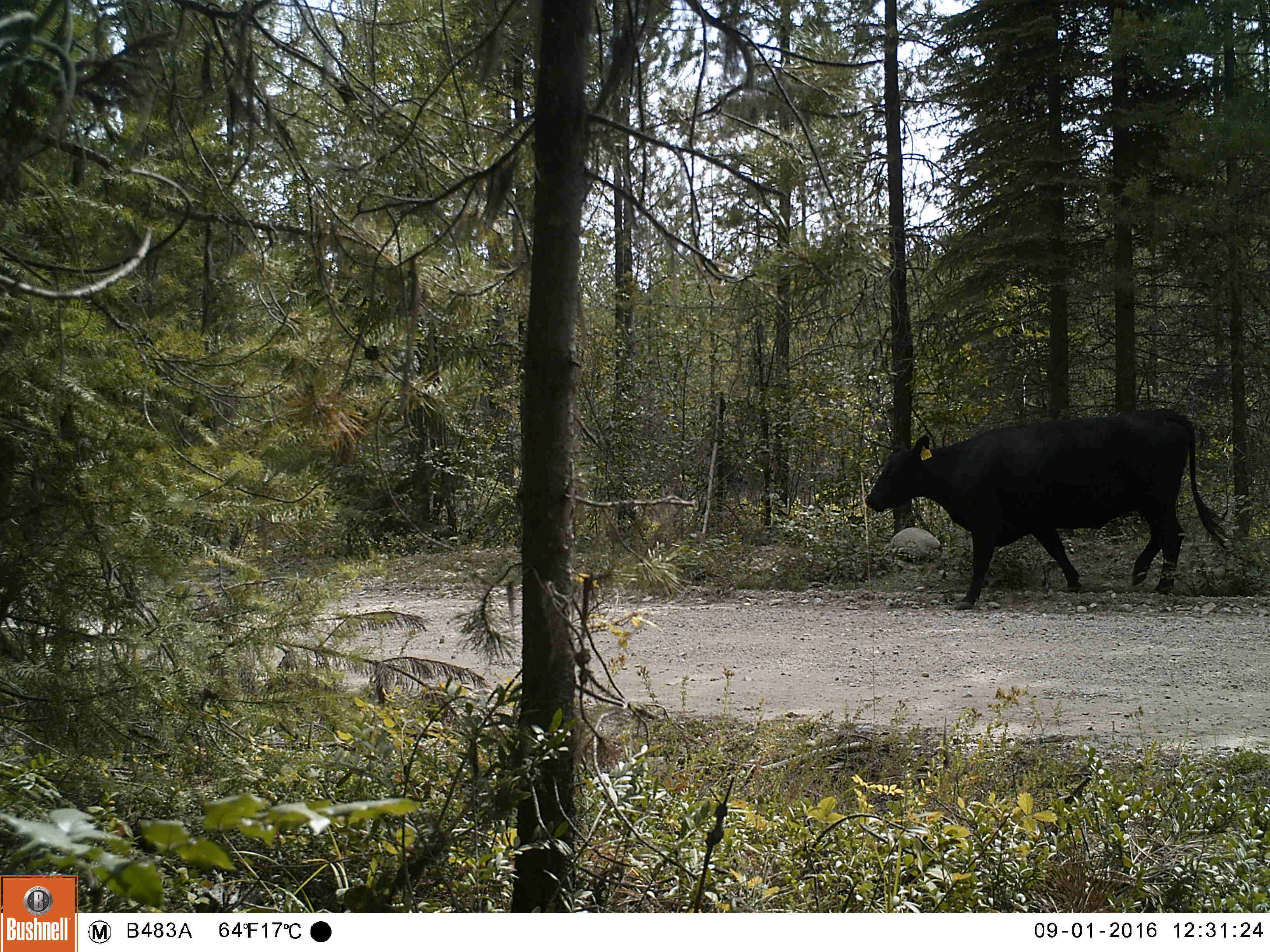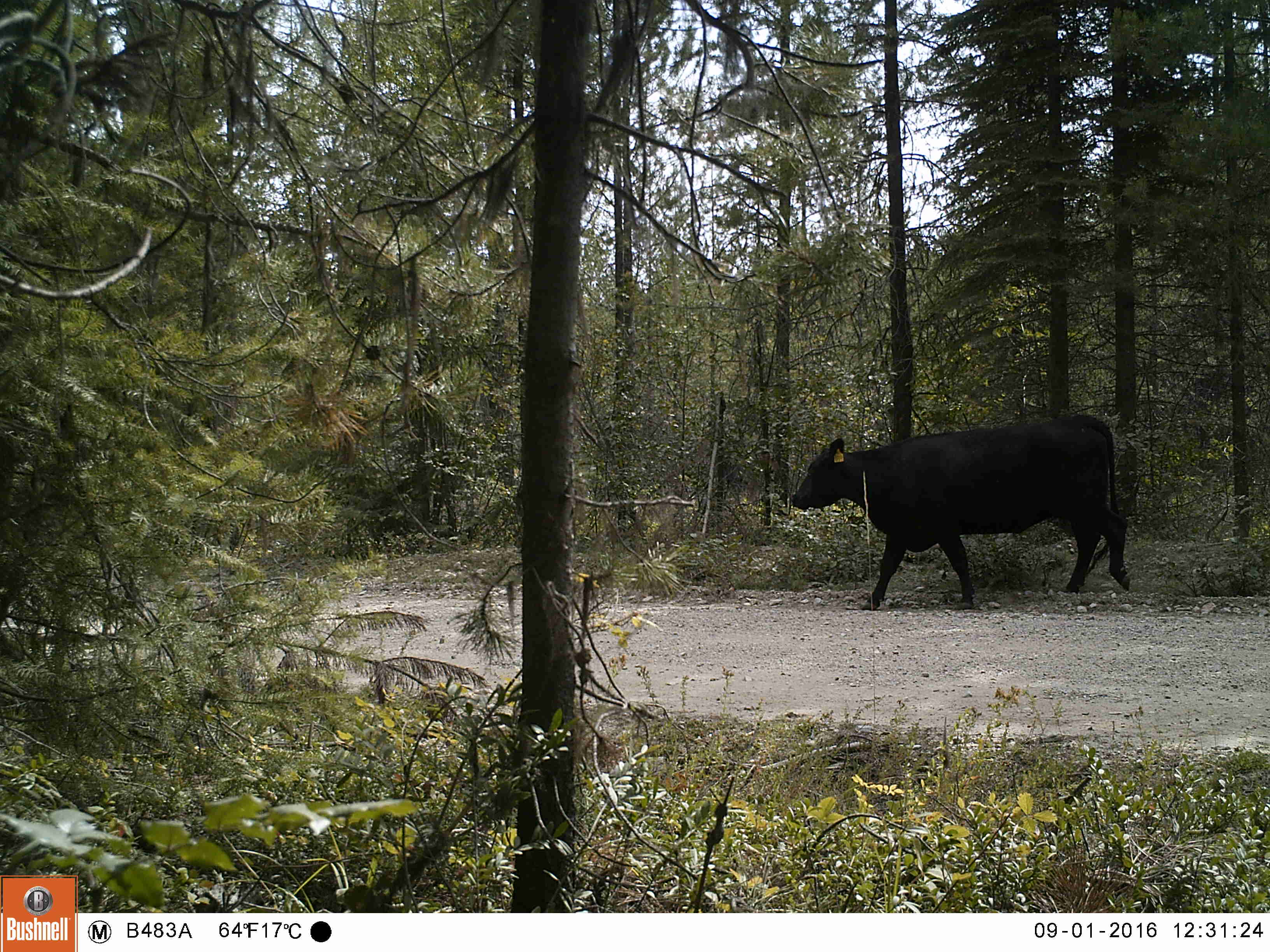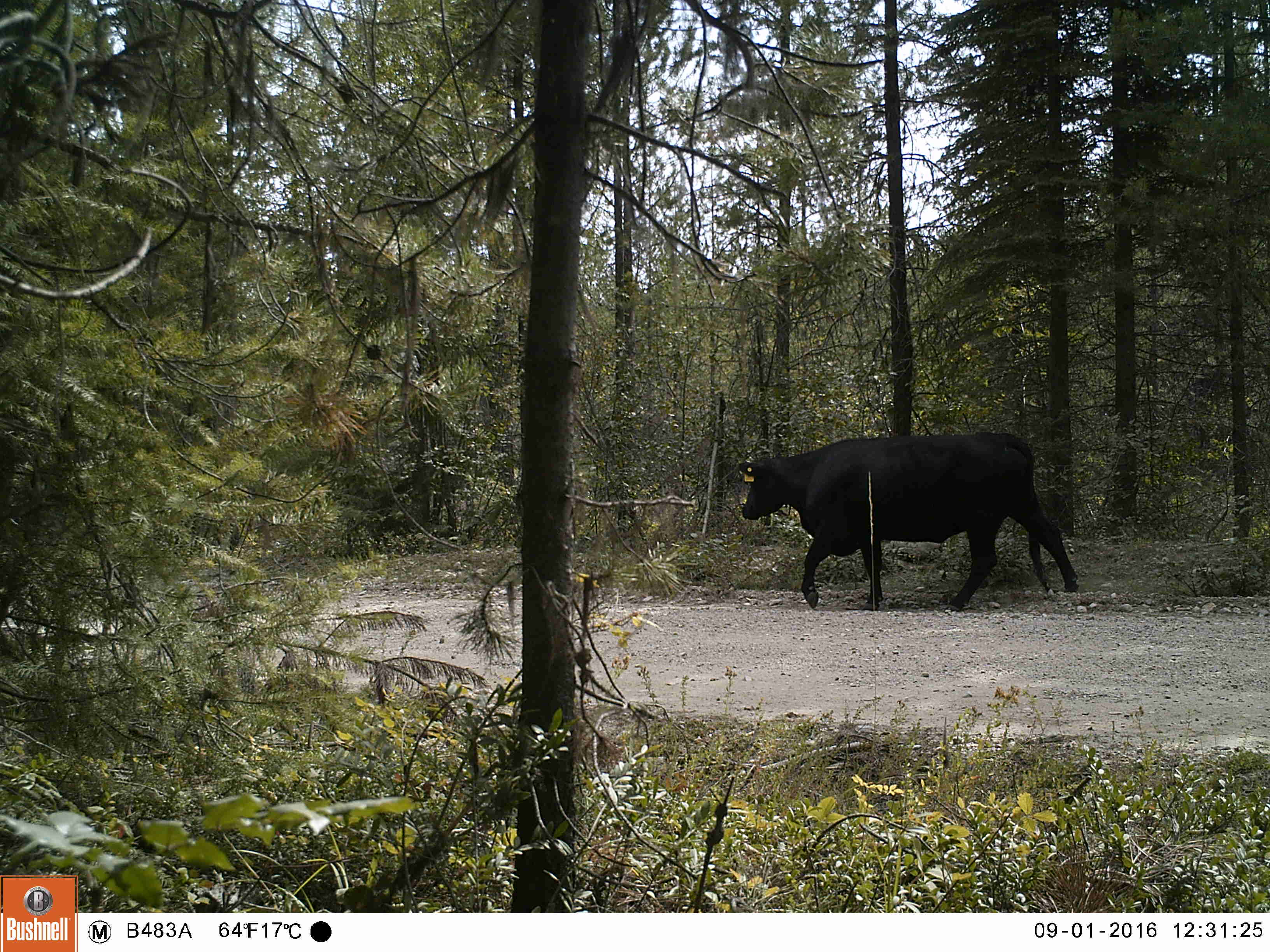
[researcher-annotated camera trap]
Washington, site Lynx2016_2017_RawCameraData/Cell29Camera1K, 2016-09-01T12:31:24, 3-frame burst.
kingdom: Animalia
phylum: Chordata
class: Mammalia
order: Artiodactyla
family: Bovidae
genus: Bos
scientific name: Bos taurus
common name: domestic cattle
Domestic cattle (Bos taurus). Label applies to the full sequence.